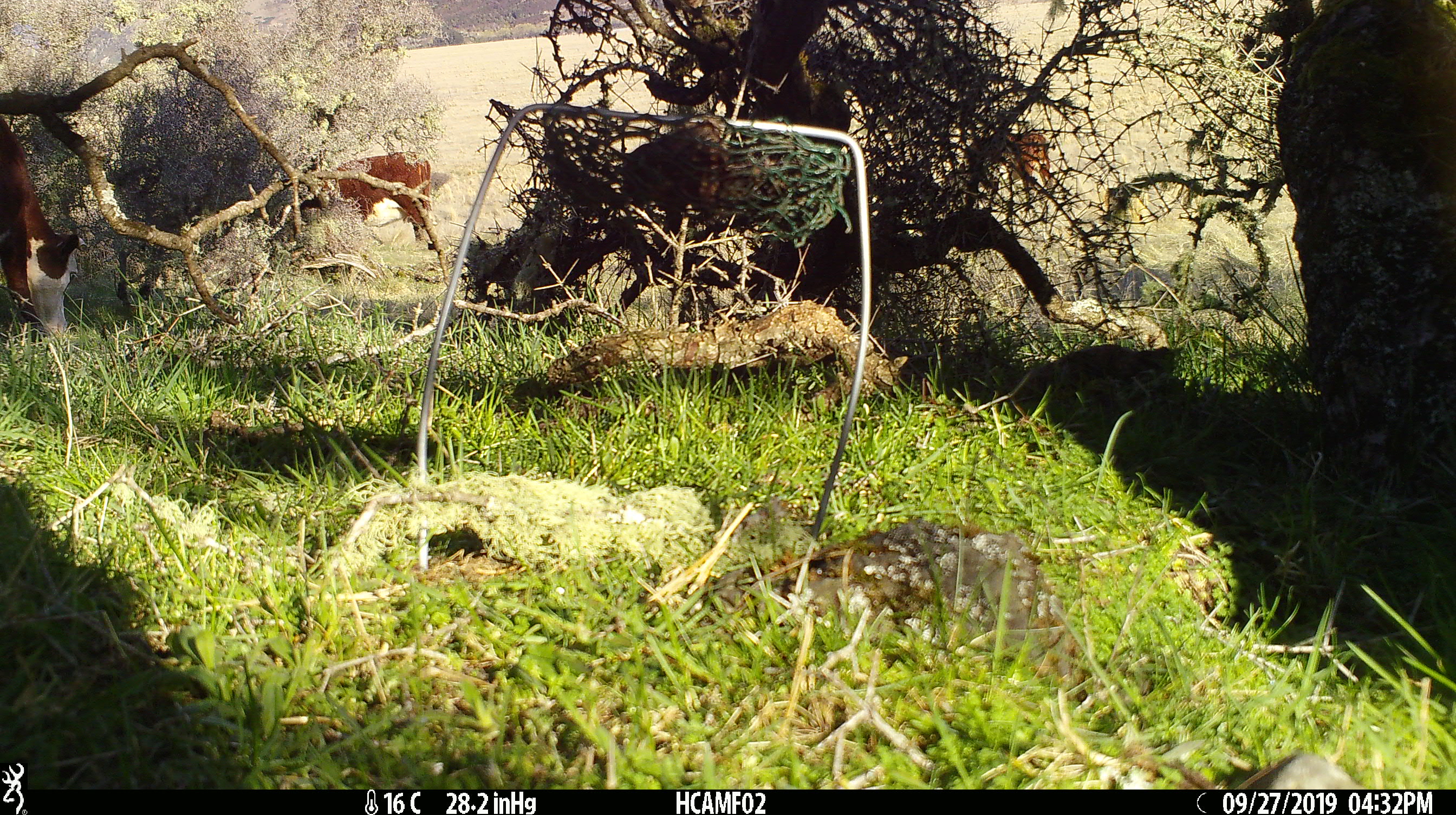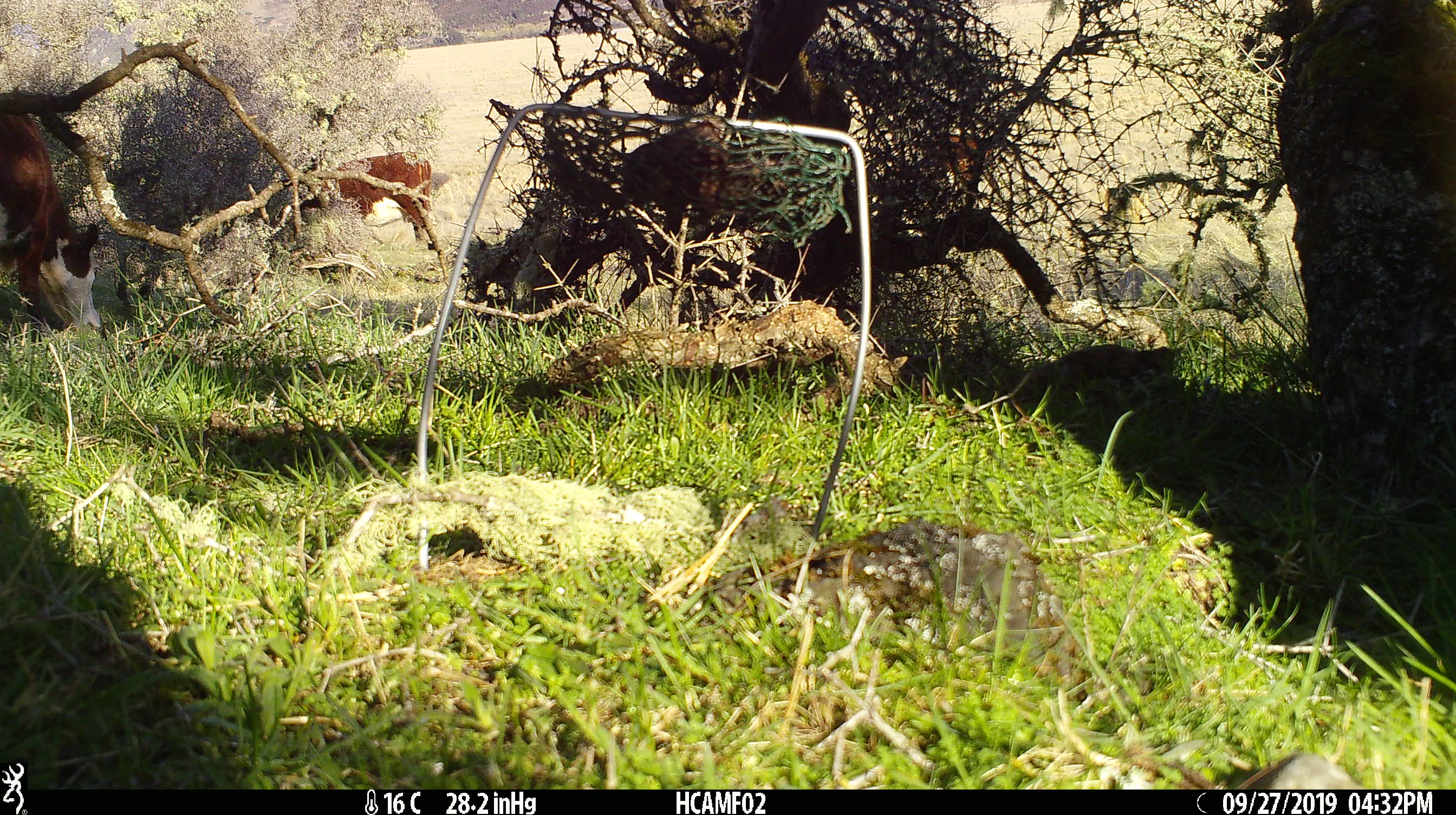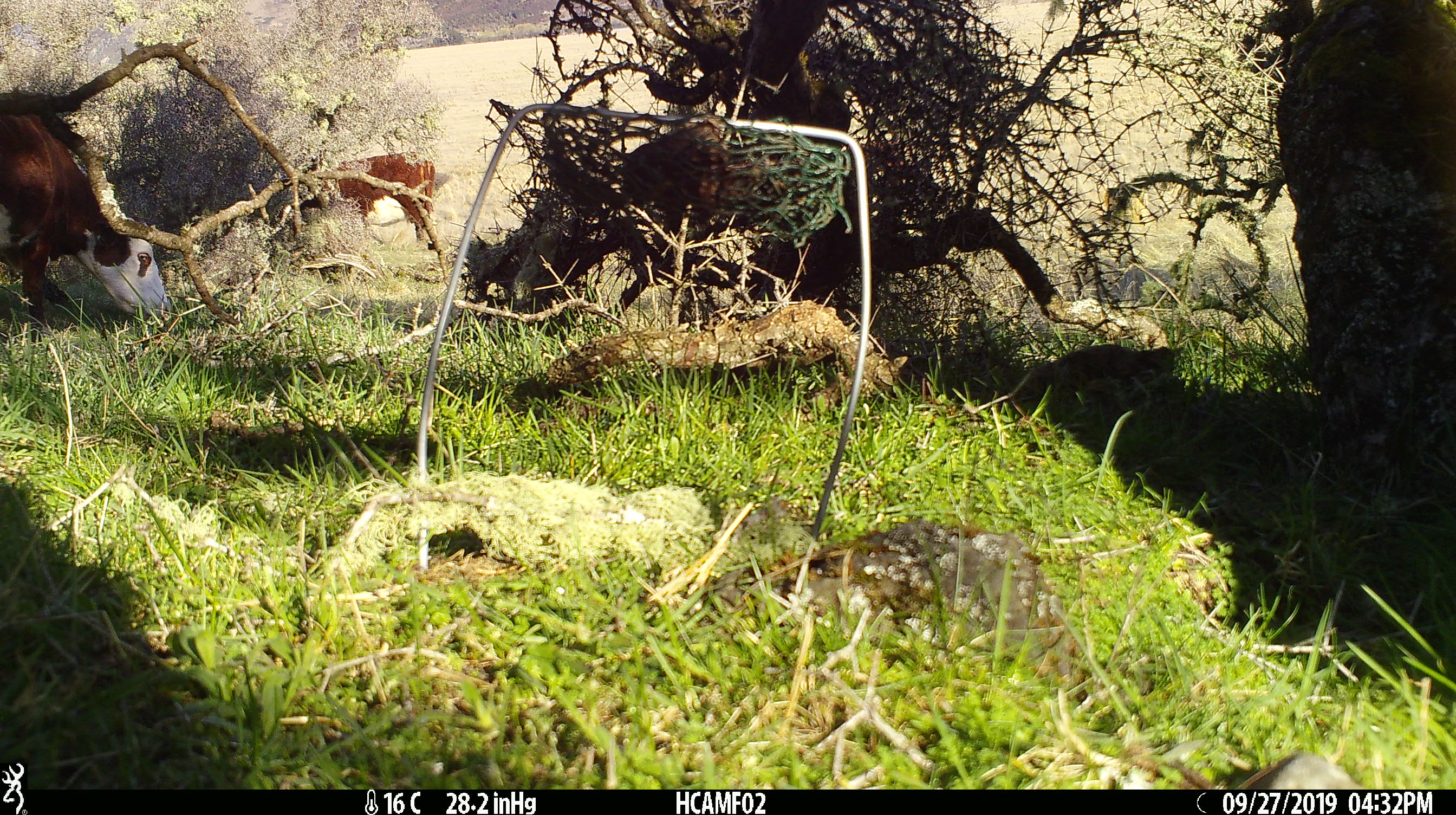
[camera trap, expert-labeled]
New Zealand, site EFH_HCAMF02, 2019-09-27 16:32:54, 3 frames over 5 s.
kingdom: Animalia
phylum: Chordata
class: Mammalia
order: Artiodactyla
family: Bovidae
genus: Bos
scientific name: Bos taurus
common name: domestic cow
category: cow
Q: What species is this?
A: Cow (domestic cow) (Bos taurus).